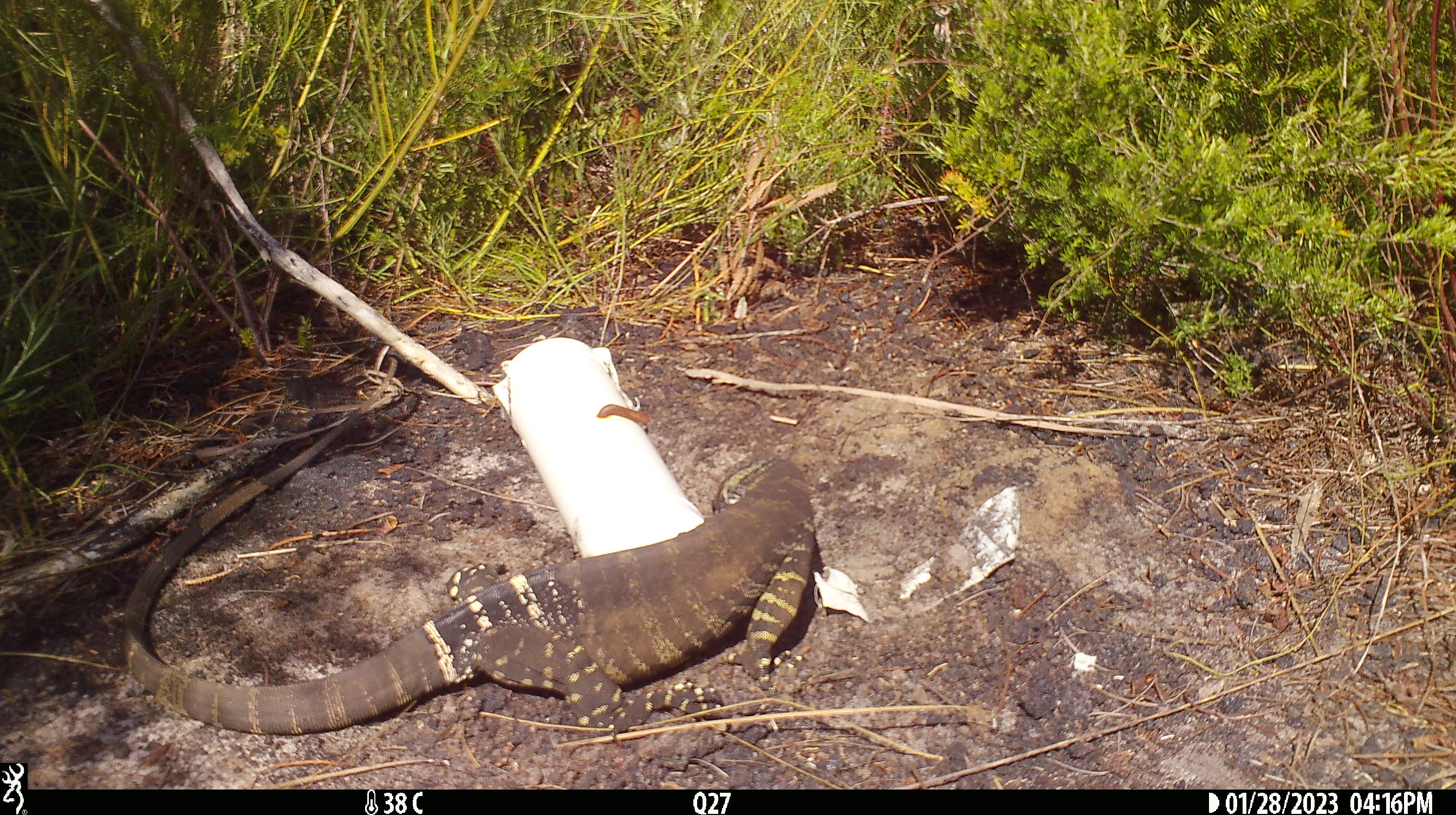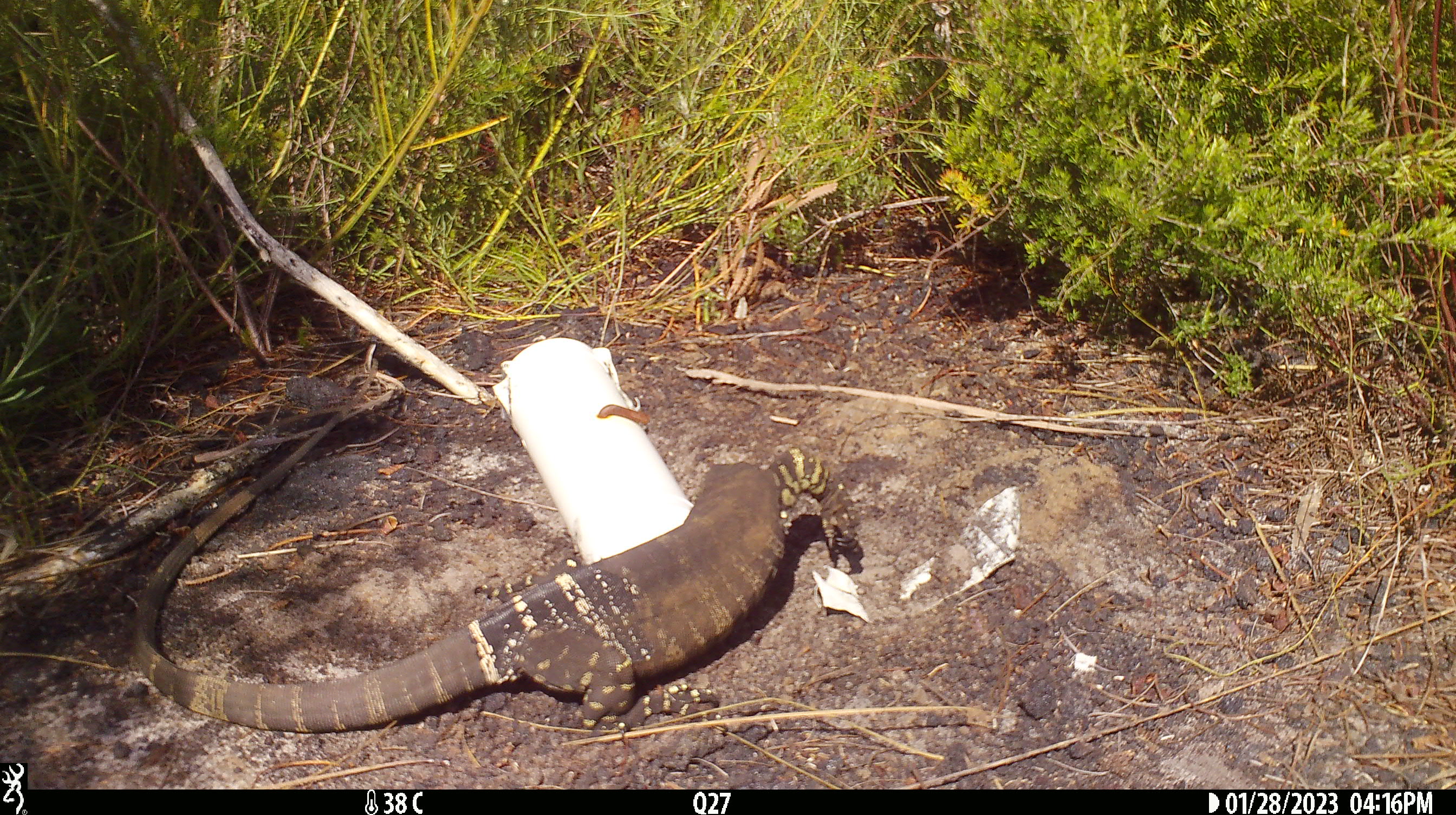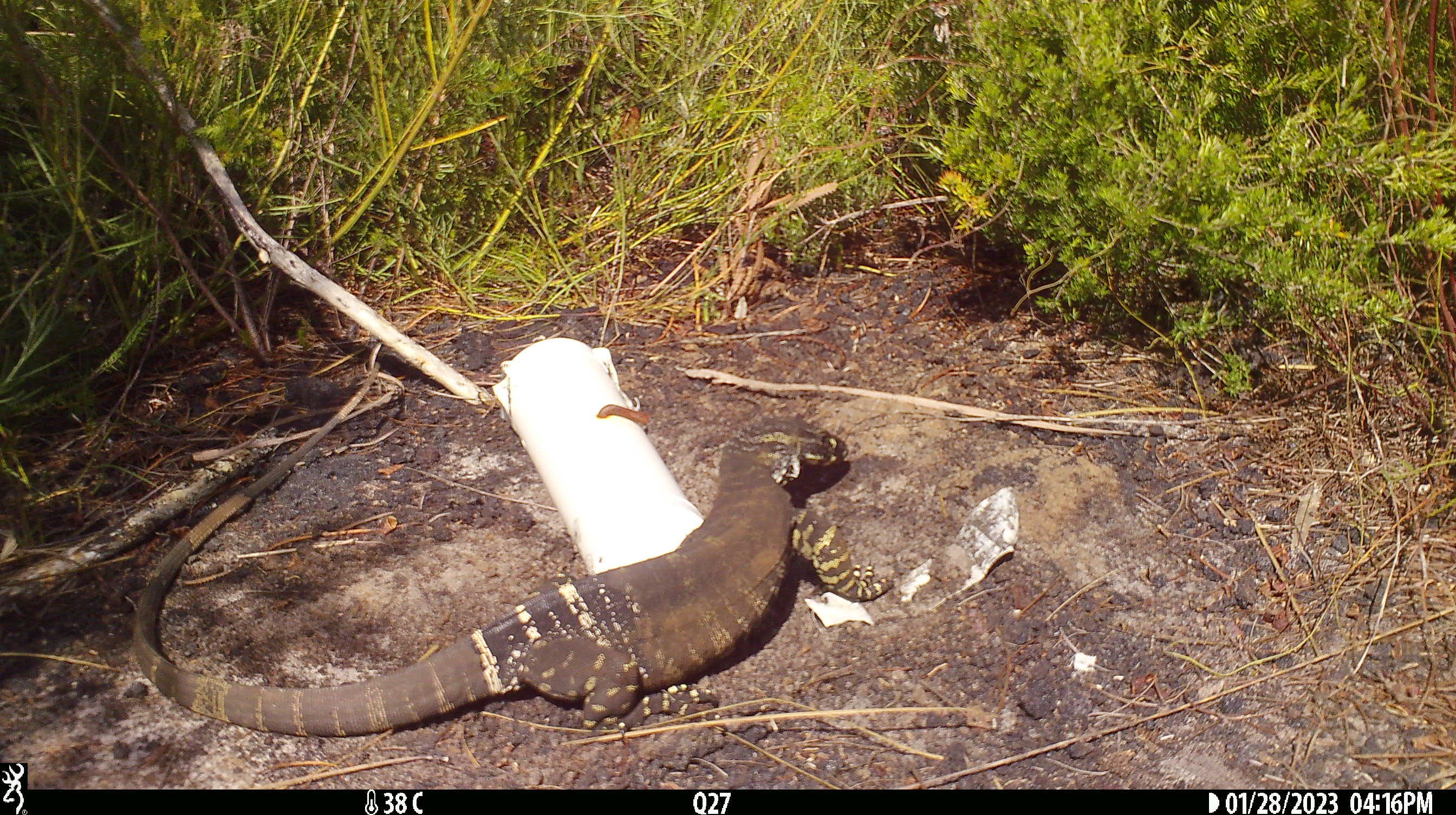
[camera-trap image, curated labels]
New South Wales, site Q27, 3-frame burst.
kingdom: Animalia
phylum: Chordata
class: Reptilia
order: Squamata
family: Varanidae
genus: Varanus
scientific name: Varanus varius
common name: lace monitor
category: goanna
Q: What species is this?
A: Goanna (lace monitor) (Varanus varius).